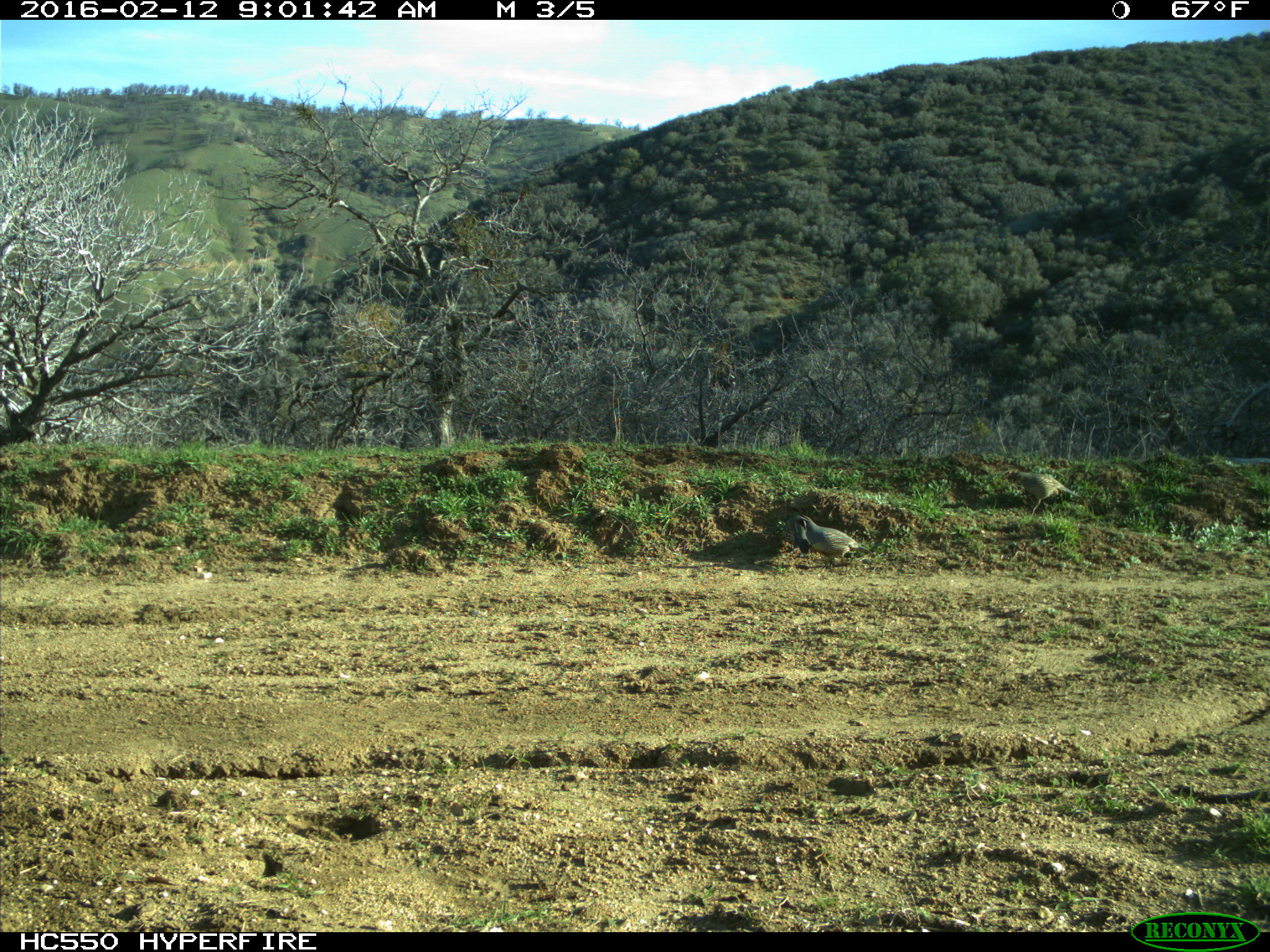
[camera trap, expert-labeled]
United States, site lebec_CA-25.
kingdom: Animalia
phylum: Chordata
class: Aves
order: Galliformes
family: Odontophoridae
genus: Callipepla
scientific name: Callipepla californica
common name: california quail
Callipepla californica (california quail).